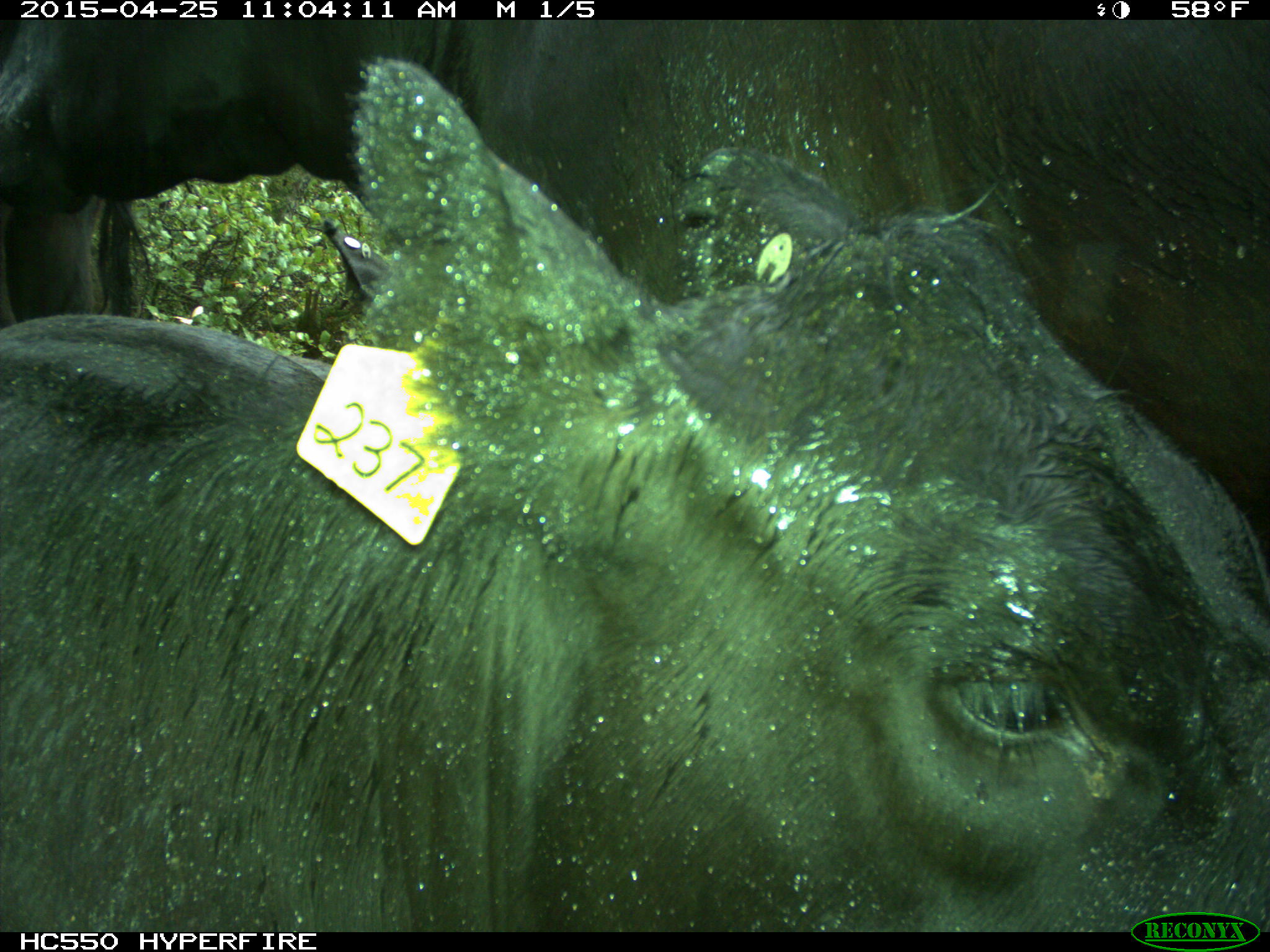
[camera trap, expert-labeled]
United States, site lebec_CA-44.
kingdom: Animalia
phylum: Chordata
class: Mammalia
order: Artiodactyla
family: Suidae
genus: Sus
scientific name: Sus scrofa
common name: wild boar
Sus scrofa (wild boar).